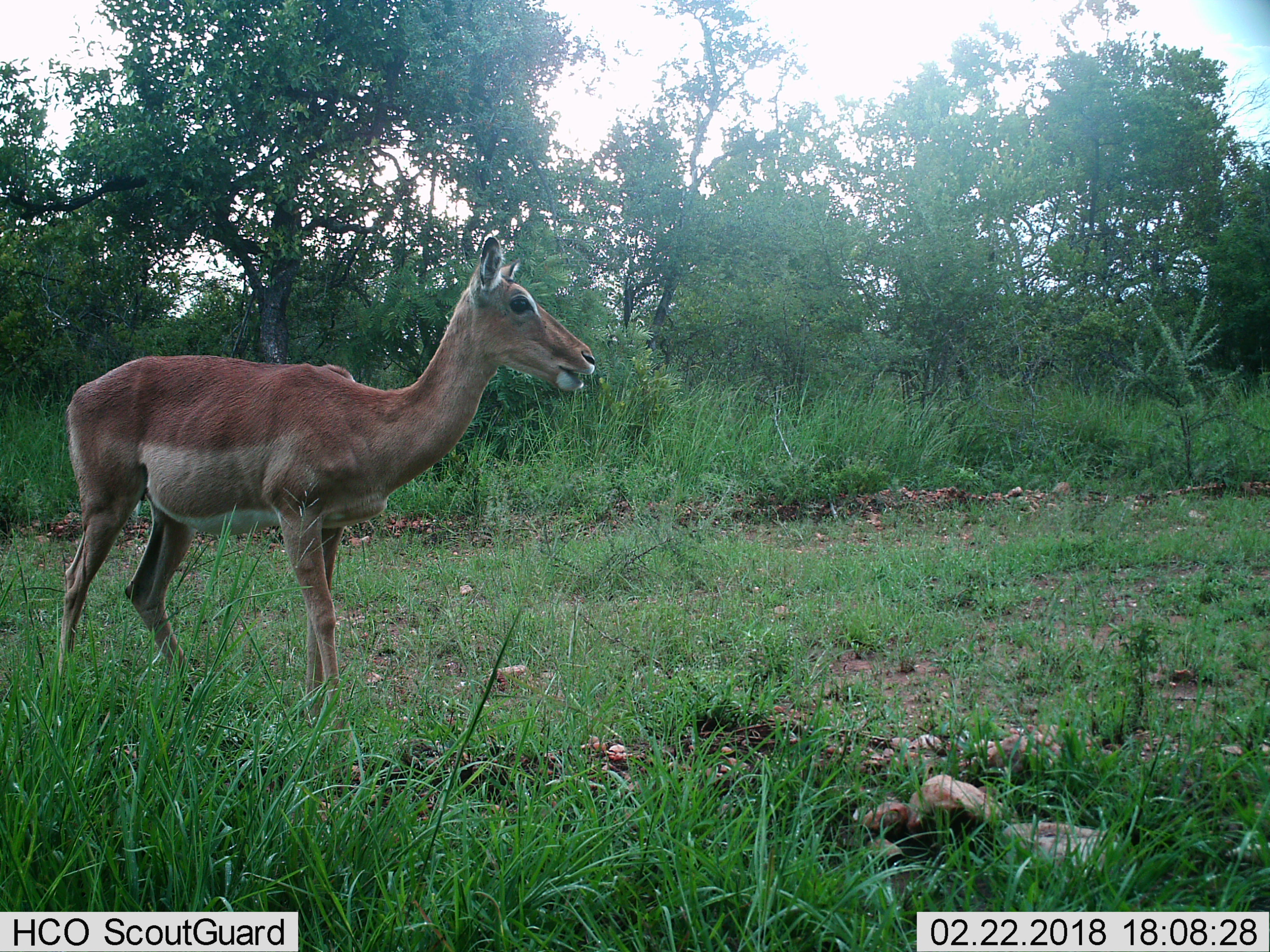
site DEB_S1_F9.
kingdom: Animalia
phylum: Chordata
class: Mammalia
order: Artiodactyla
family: Bovidae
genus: Aepyceros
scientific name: Aepyceros melampus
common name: impala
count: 1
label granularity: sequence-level